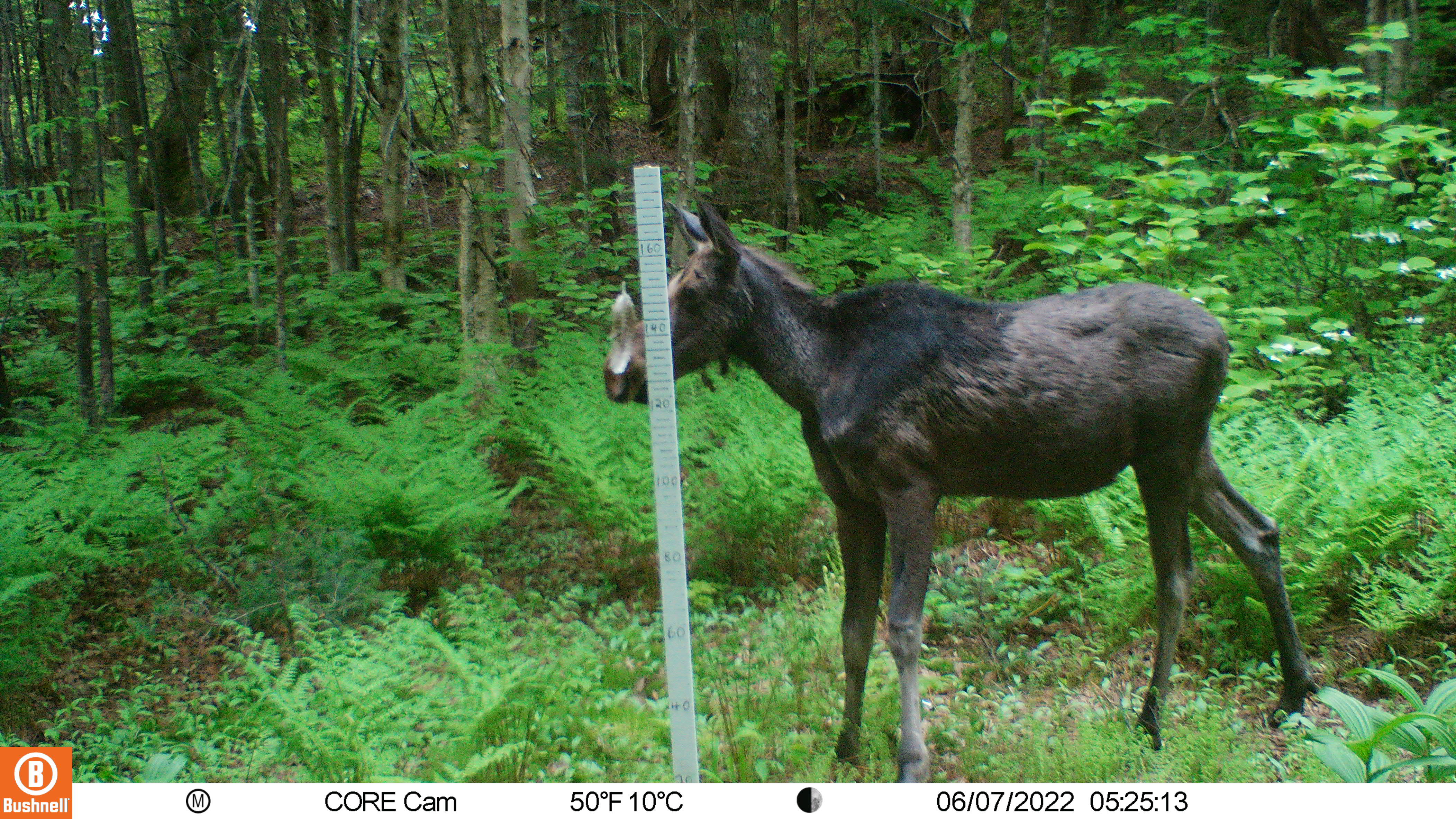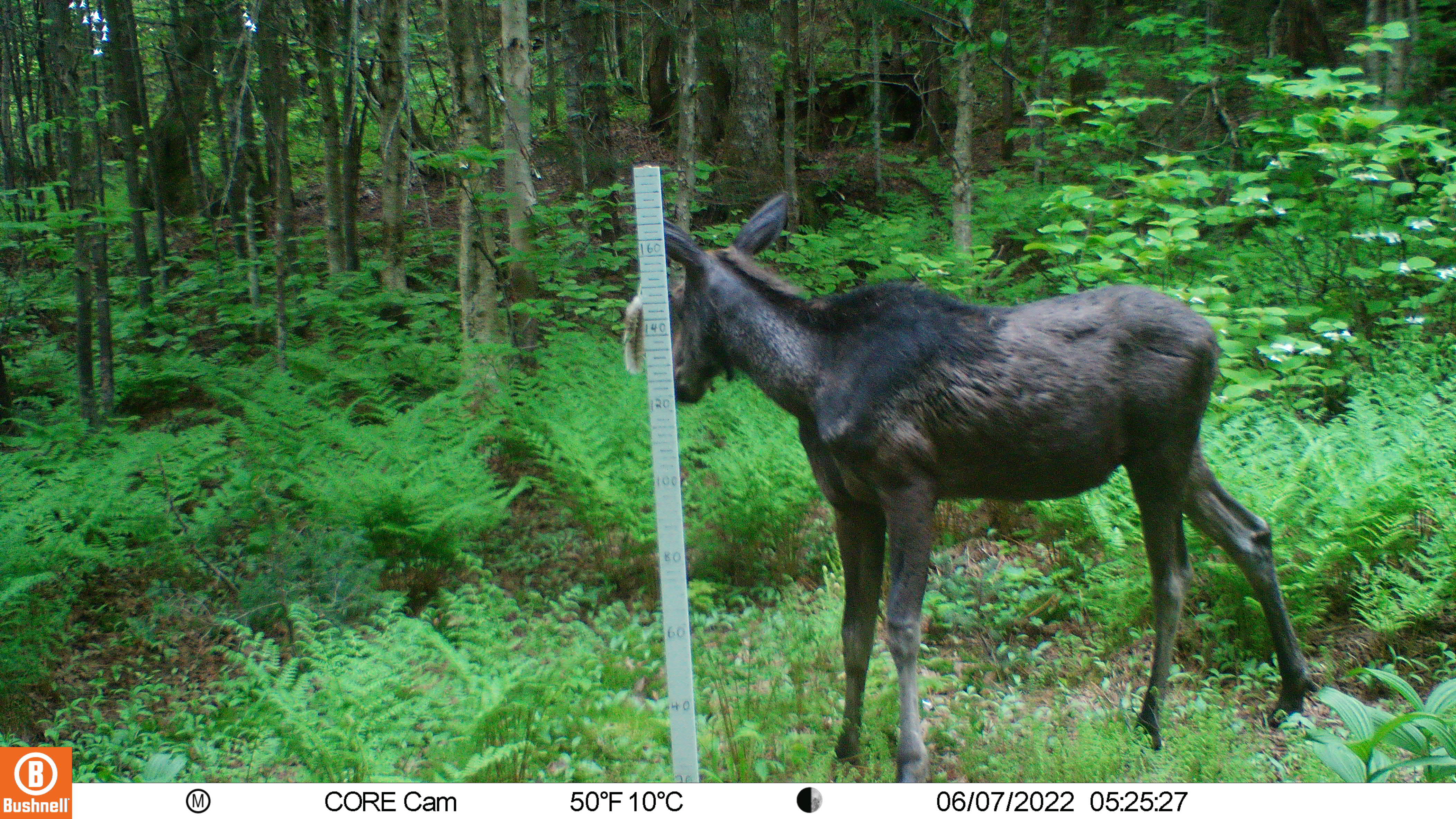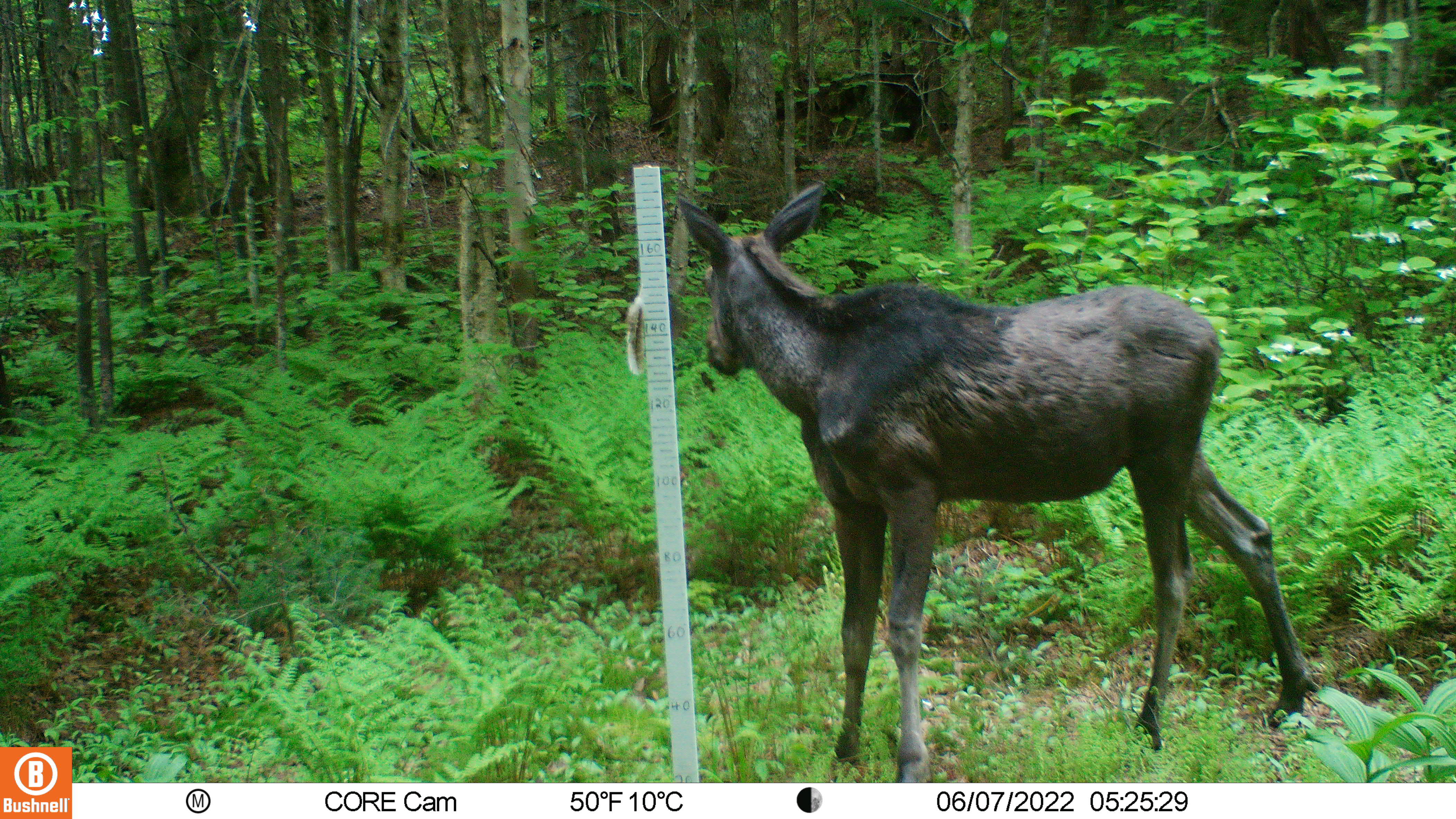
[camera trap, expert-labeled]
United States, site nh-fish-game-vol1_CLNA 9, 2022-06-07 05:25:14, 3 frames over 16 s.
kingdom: Animalia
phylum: Chordata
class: Mammalia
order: Artiodactyla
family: Cervidae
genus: Alces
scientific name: Alces alces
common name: moose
Moose (Alces alces).